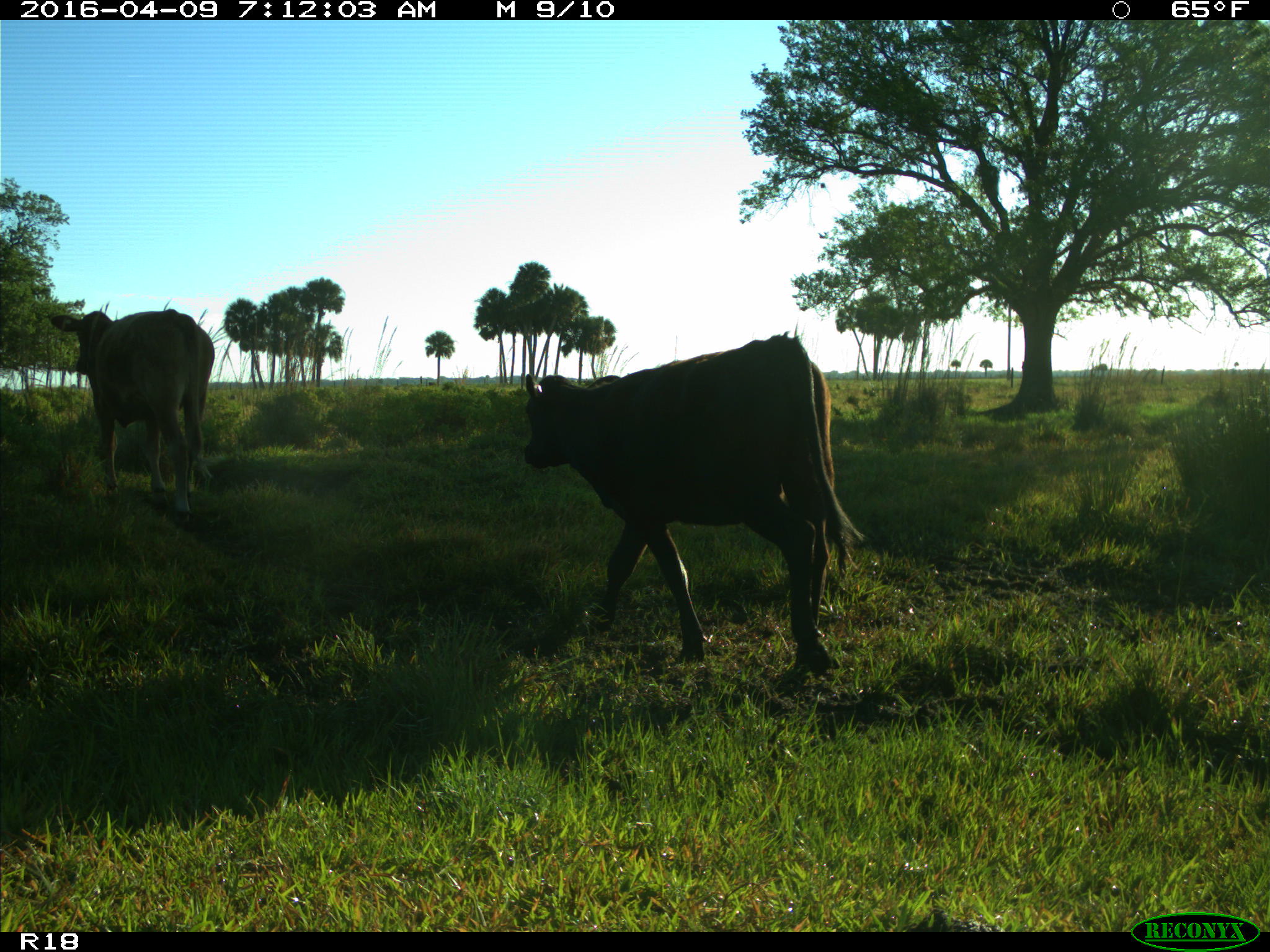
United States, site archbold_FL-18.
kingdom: Animalia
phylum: Chordata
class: Mammalia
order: Artiodactyla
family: Bovidae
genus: Bos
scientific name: Bos taurus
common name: domestic cow